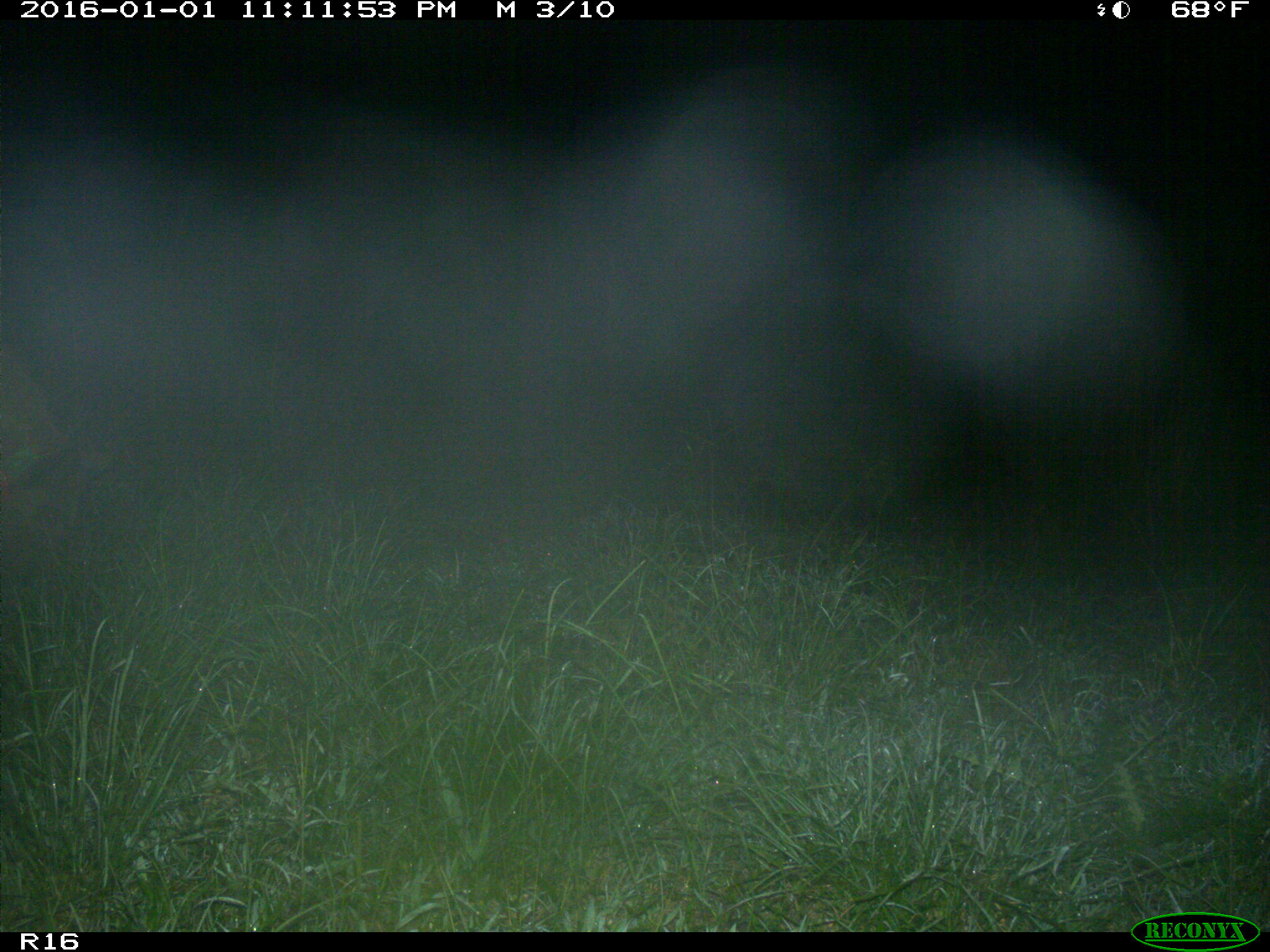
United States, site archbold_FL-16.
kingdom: Animalia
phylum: Chordata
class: Mammalia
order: Artiodactyla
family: Suidae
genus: Sus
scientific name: Sus scrofa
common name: wild boar